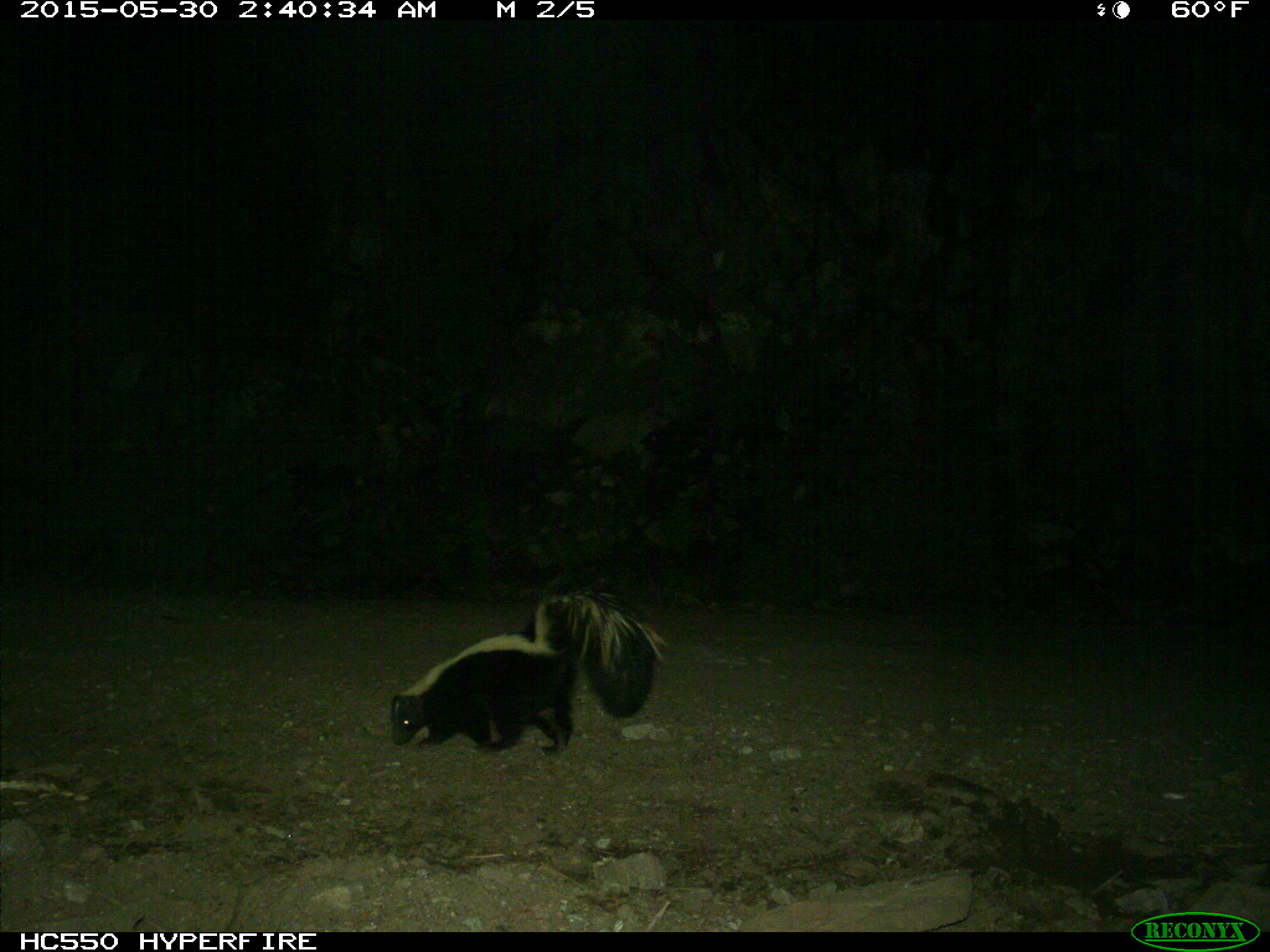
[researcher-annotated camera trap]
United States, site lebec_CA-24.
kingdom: Animalia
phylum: Chordata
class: Mammalia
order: Carnivora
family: Mephitidae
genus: Mephitis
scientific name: Mephitis mephitis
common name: striped skunk